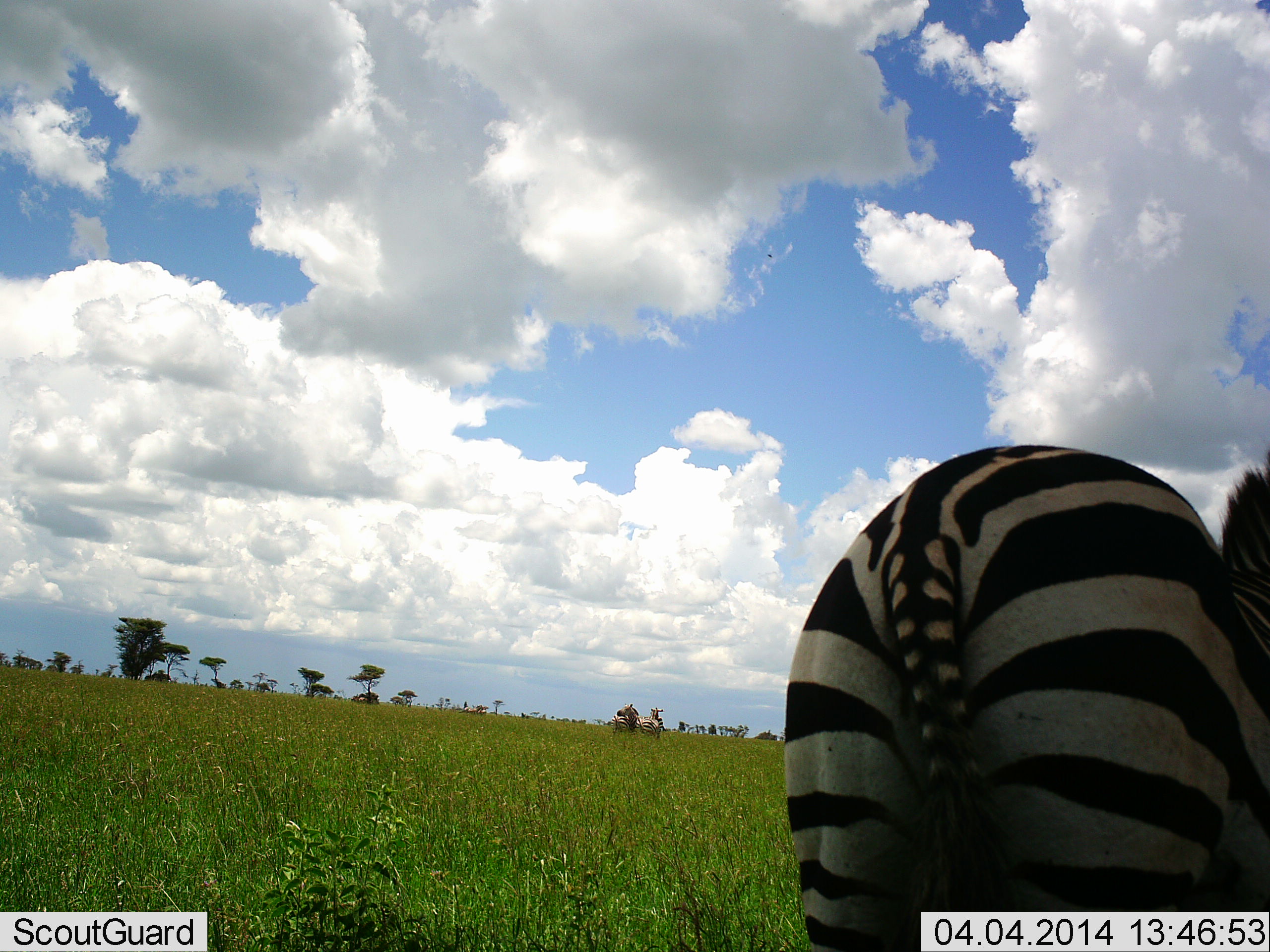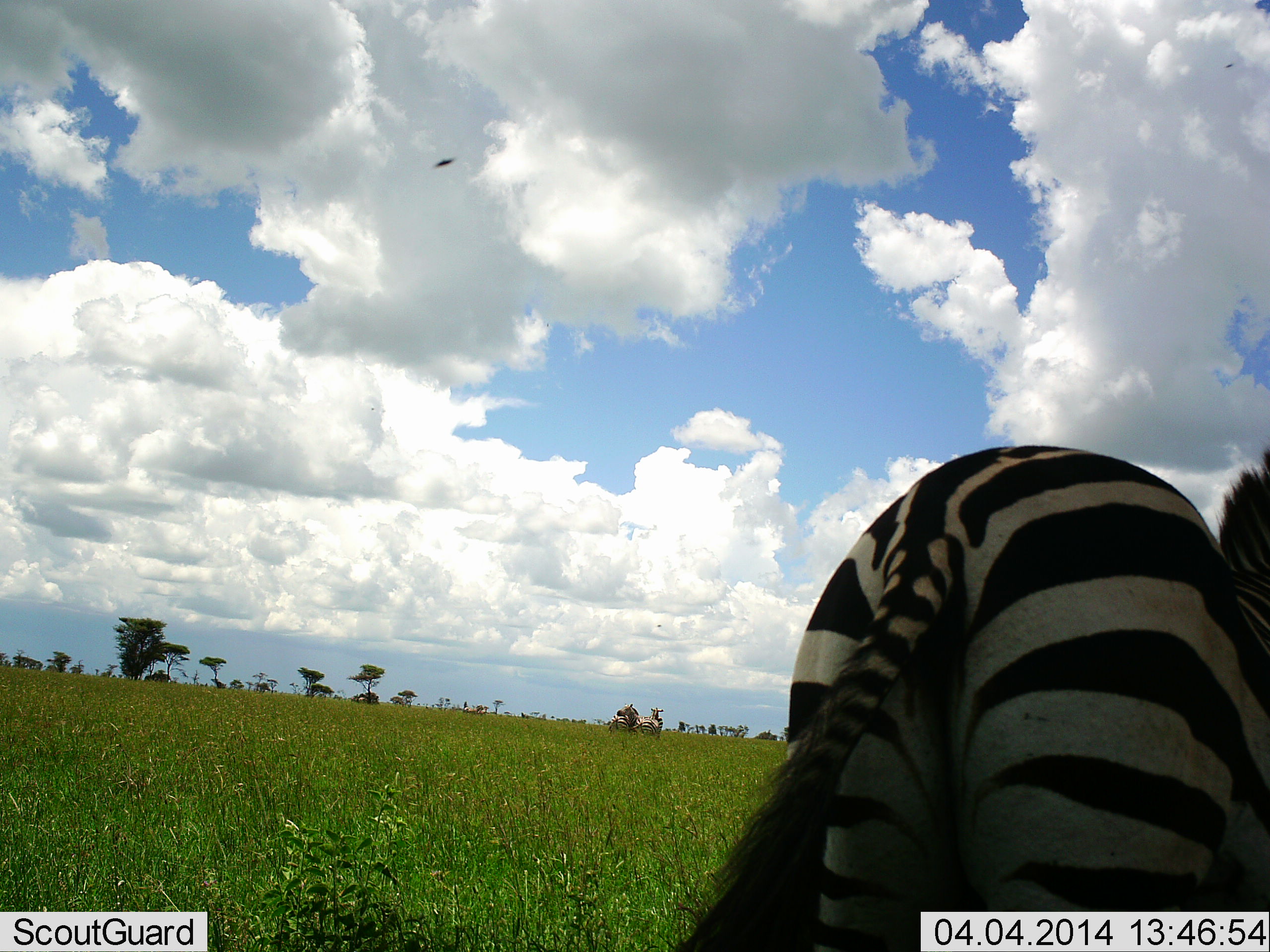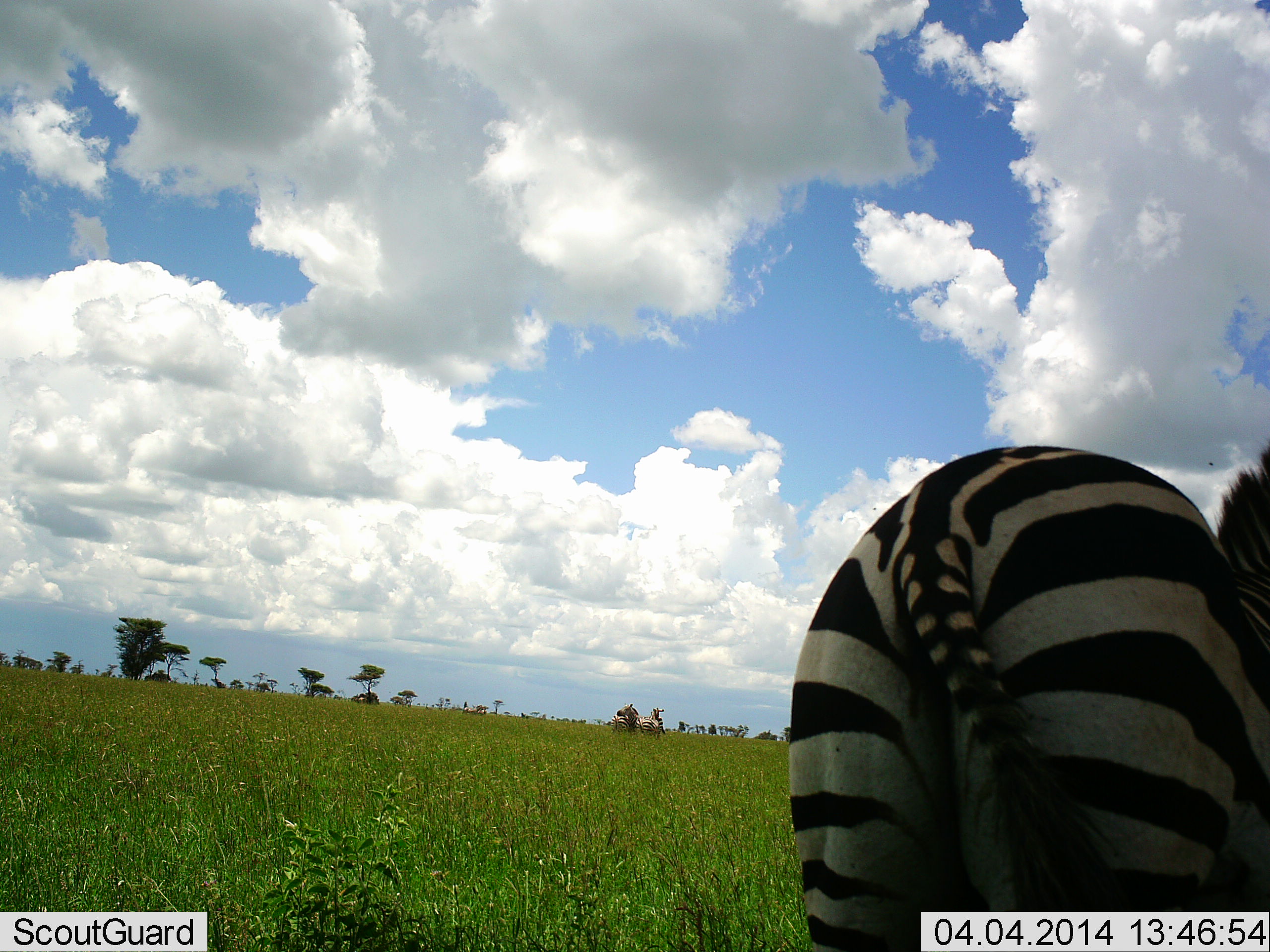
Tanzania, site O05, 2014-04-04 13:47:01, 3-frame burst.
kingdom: Animalia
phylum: Chordata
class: Mammalia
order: Perissodactyla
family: Equidae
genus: Equus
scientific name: Equus quagga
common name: plains zebra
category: zebra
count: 1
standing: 91%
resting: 0%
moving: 9%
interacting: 0%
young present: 0%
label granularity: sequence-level